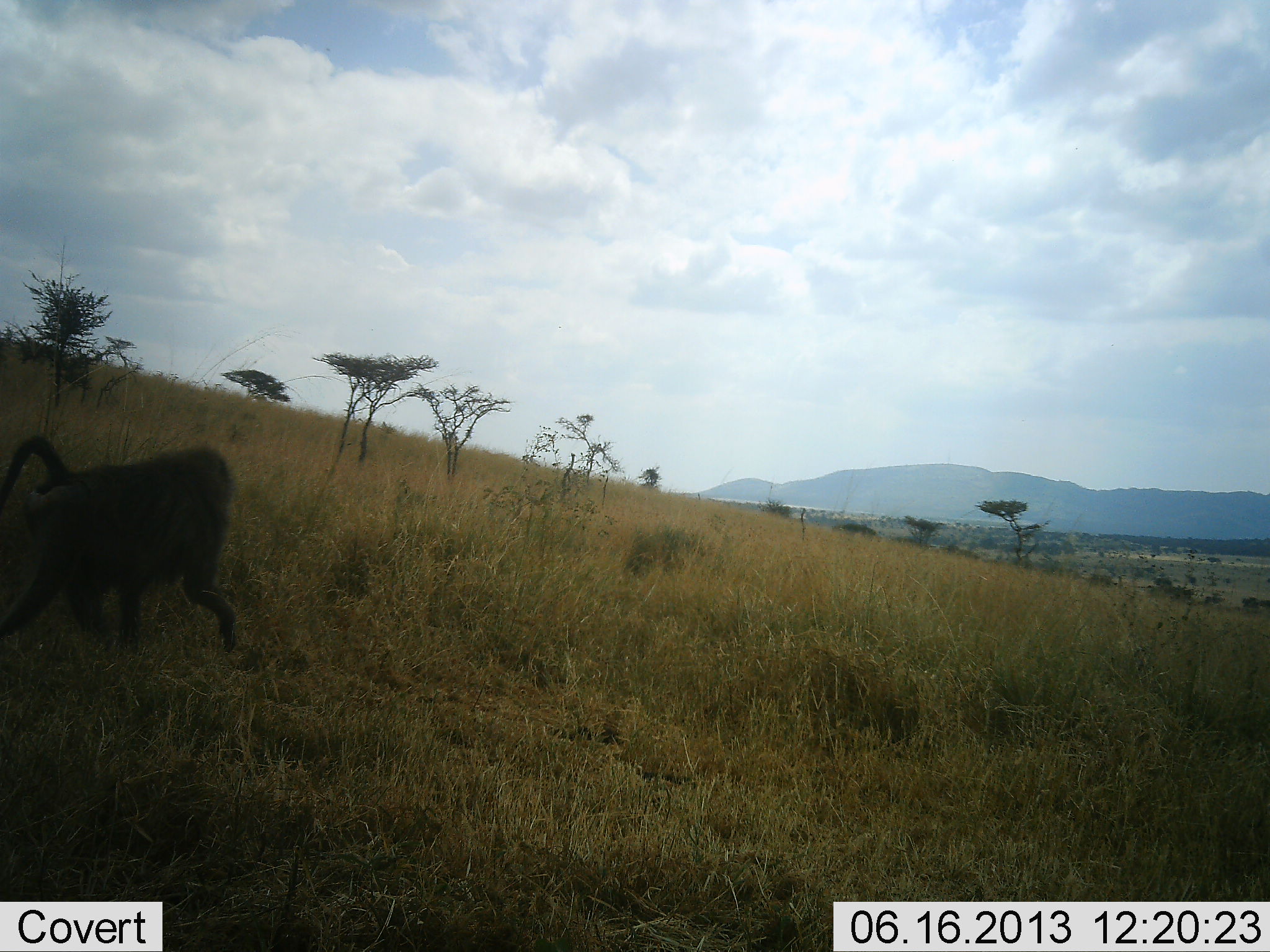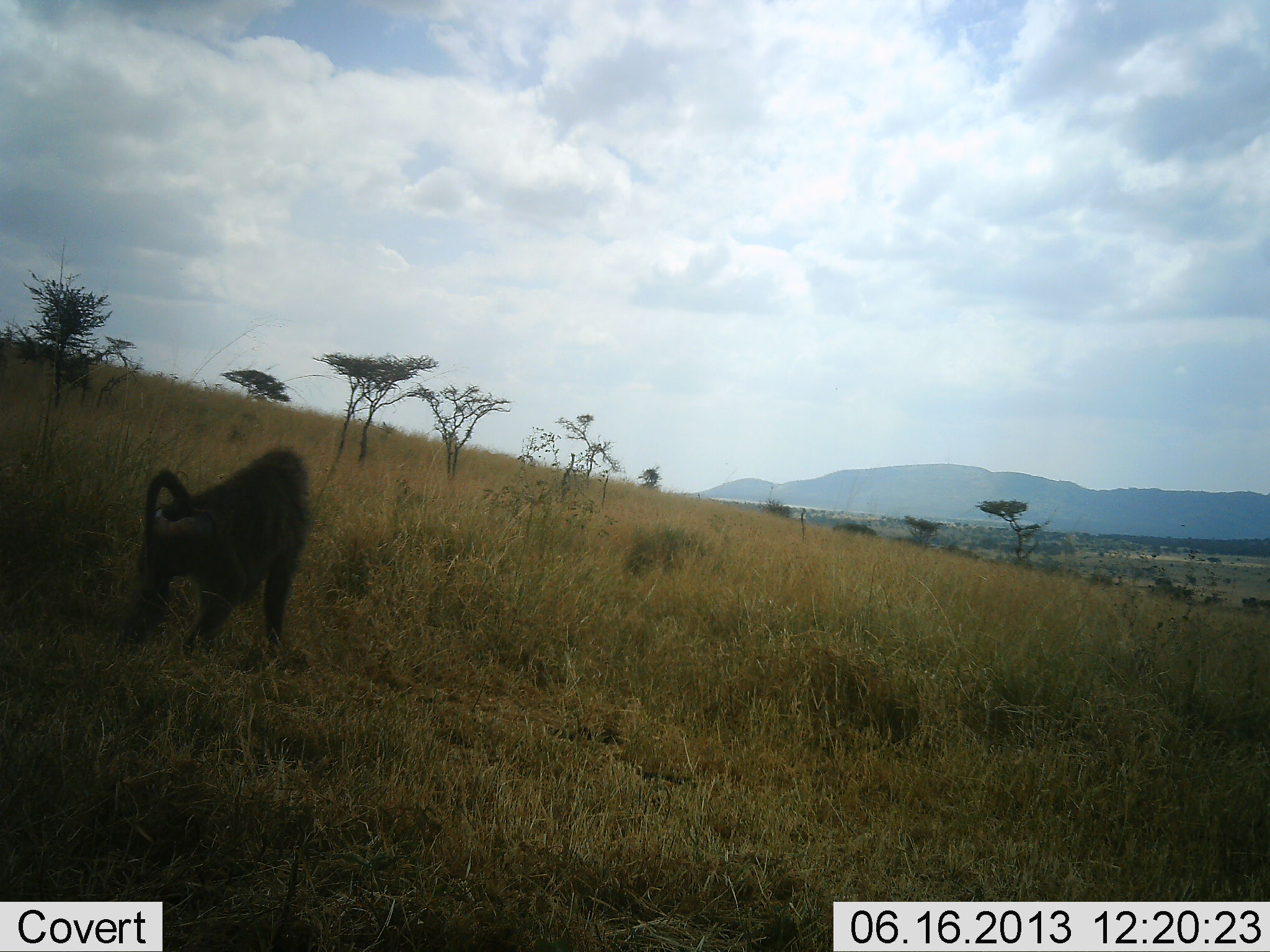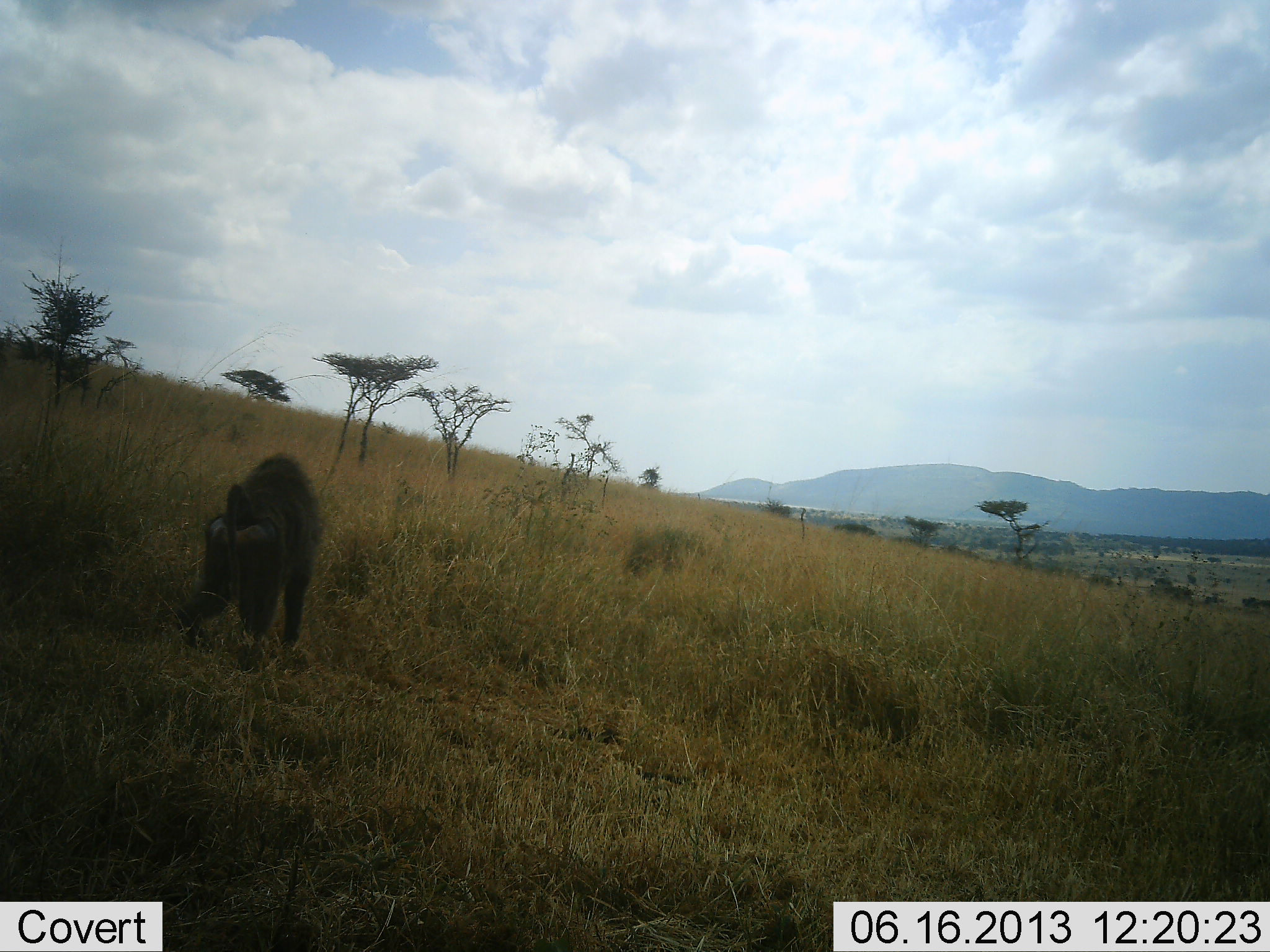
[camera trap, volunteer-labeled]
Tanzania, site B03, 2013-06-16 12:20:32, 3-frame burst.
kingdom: Animalia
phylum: Chordata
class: Mammalia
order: Primates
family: Cercopithecidae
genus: Papio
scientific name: Papio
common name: baboon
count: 1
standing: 5%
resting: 0%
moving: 95%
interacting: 0%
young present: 0%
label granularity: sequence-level